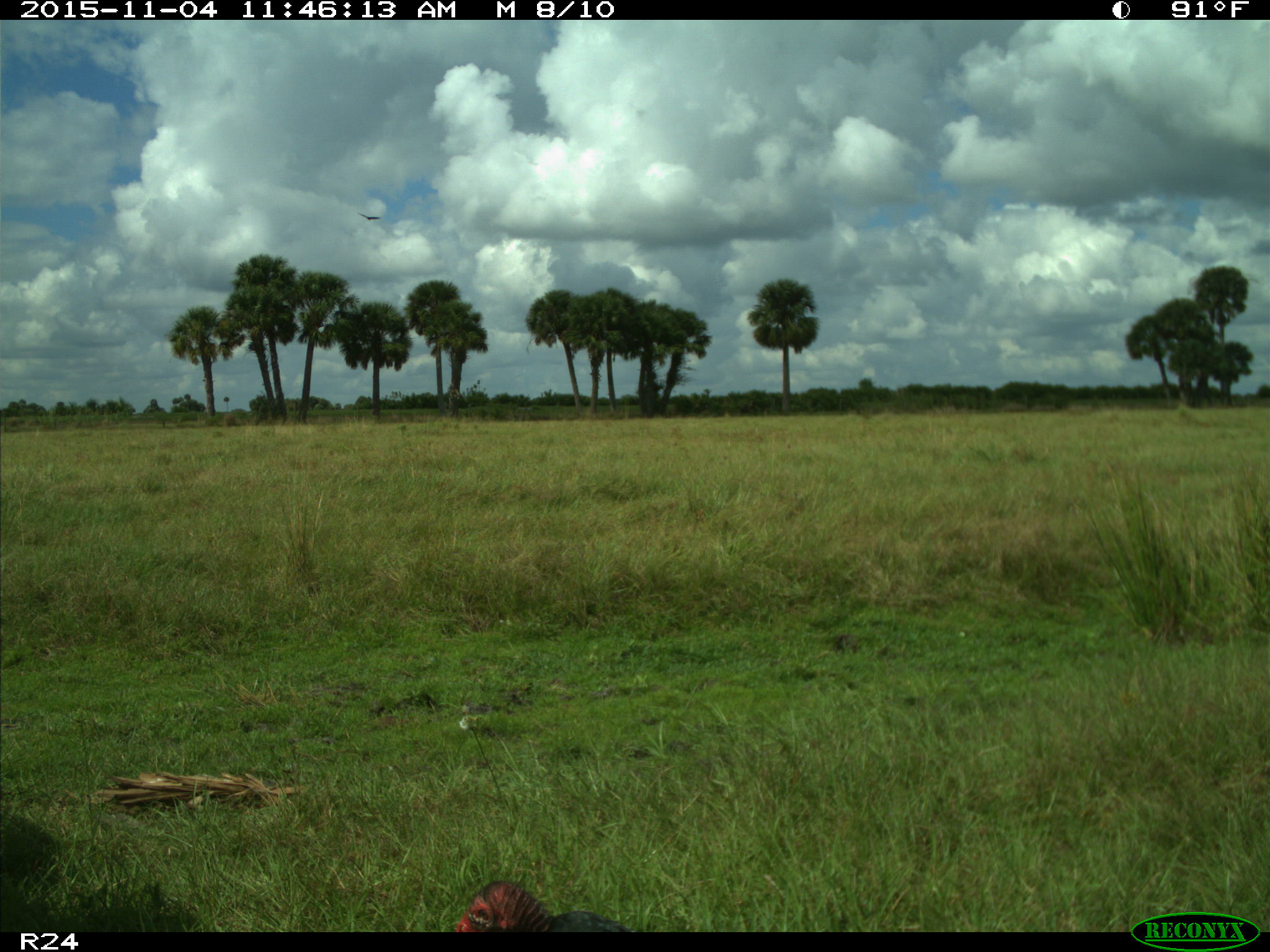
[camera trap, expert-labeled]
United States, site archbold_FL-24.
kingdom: Animalia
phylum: Chordata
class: Aves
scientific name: Aves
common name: birds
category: unidentified bird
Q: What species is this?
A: Unidentified bird (birds) (Aves).